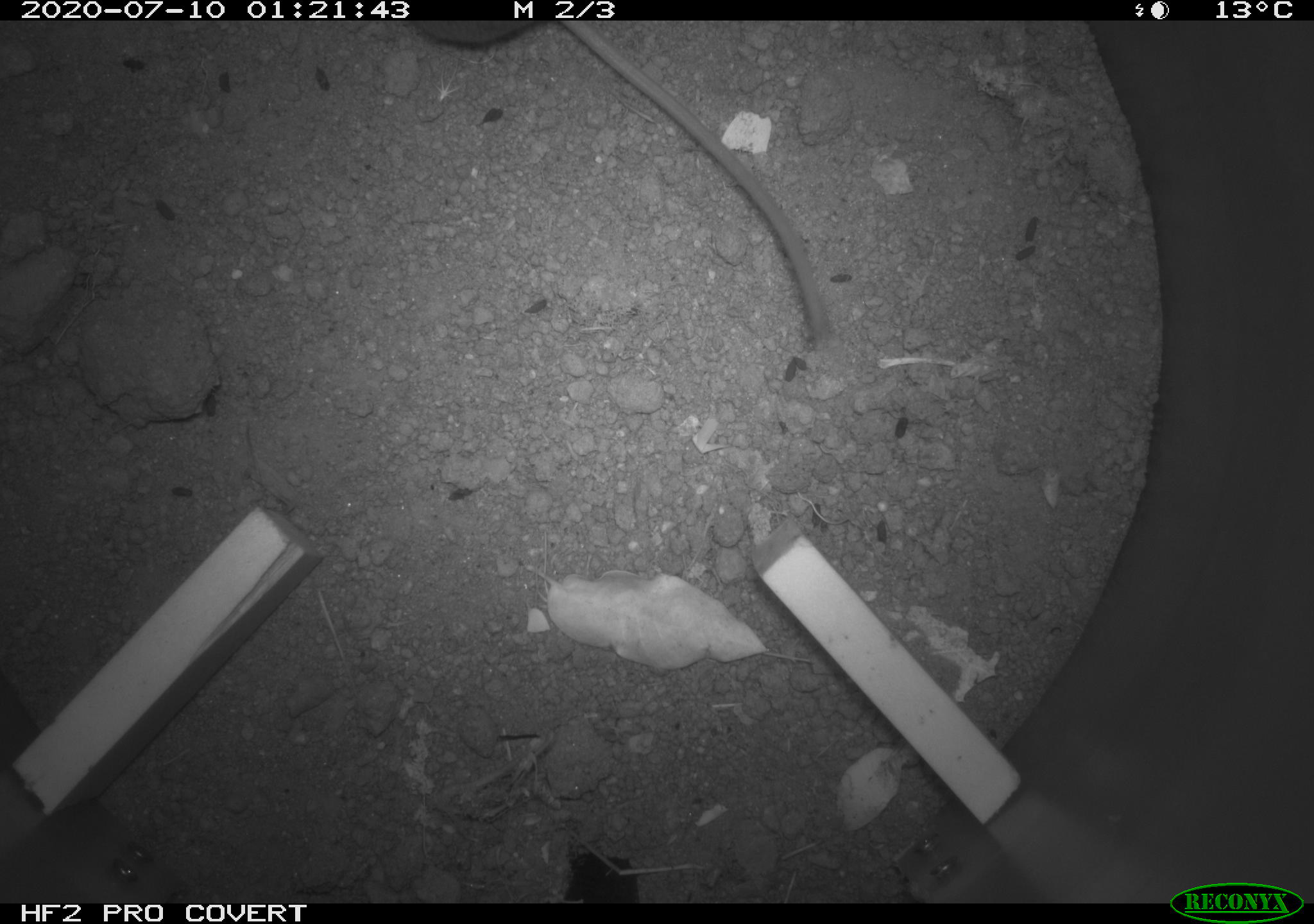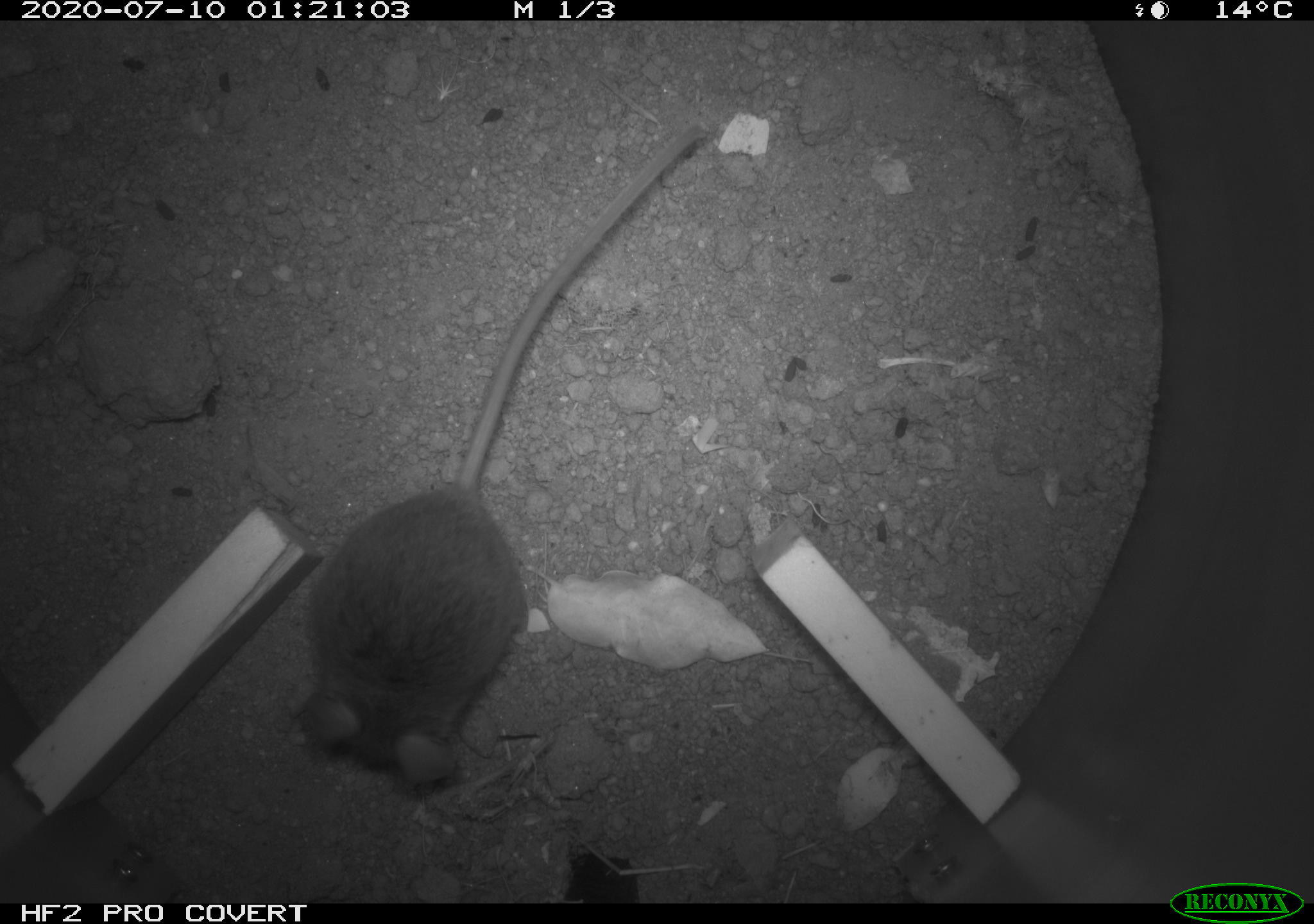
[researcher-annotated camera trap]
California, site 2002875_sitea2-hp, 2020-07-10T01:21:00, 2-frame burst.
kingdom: Animalia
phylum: Chordata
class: Mammalia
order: Rodentia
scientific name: Rodentia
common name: rodent